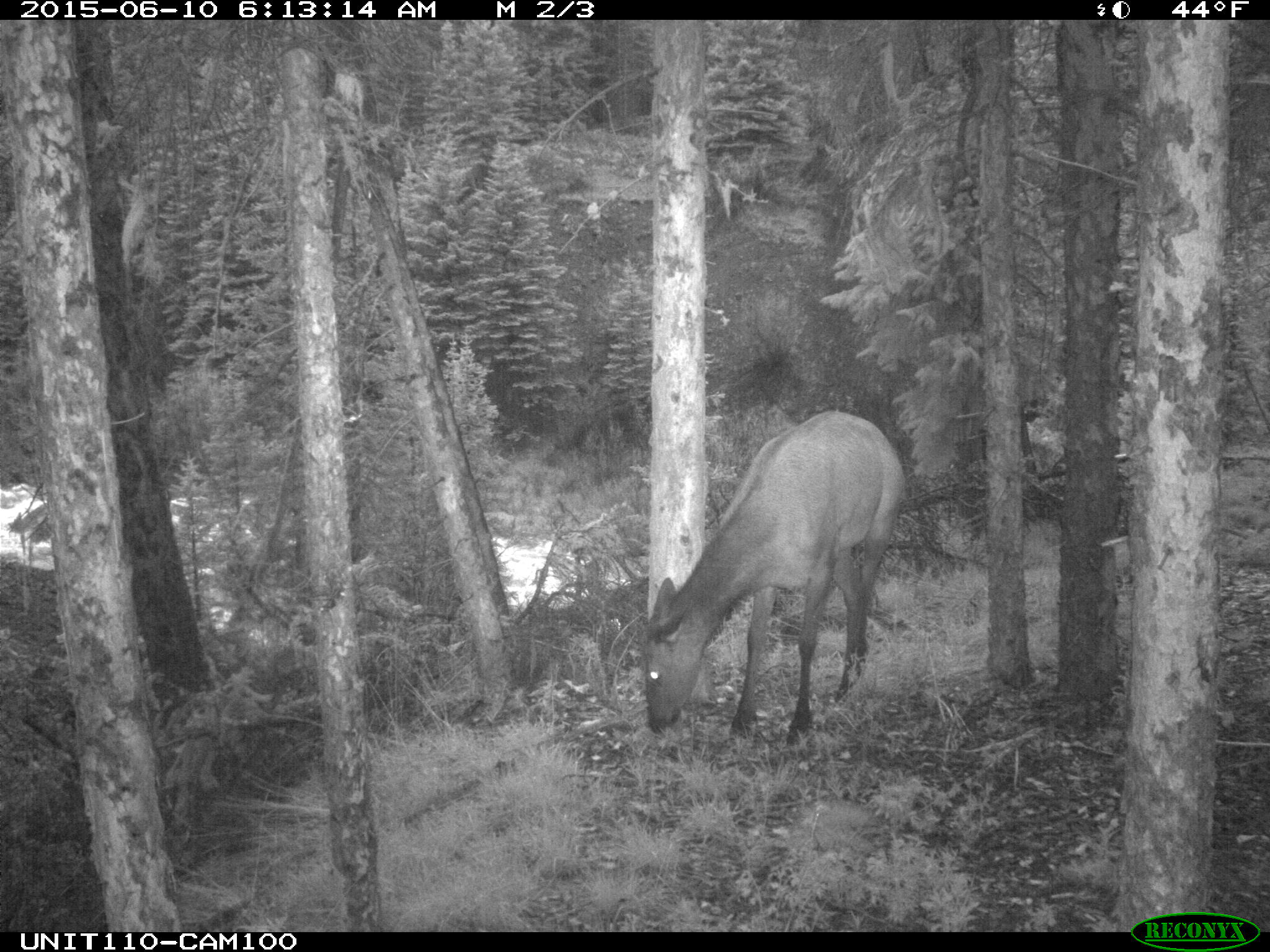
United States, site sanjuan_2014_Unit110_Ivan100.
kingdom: Animalia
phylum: Chordata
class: Mammalia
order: Artiodactyla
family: Cervidae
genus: Cervus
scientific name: Cervus elaphus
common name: red deer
Cervus elaphus (red deer).